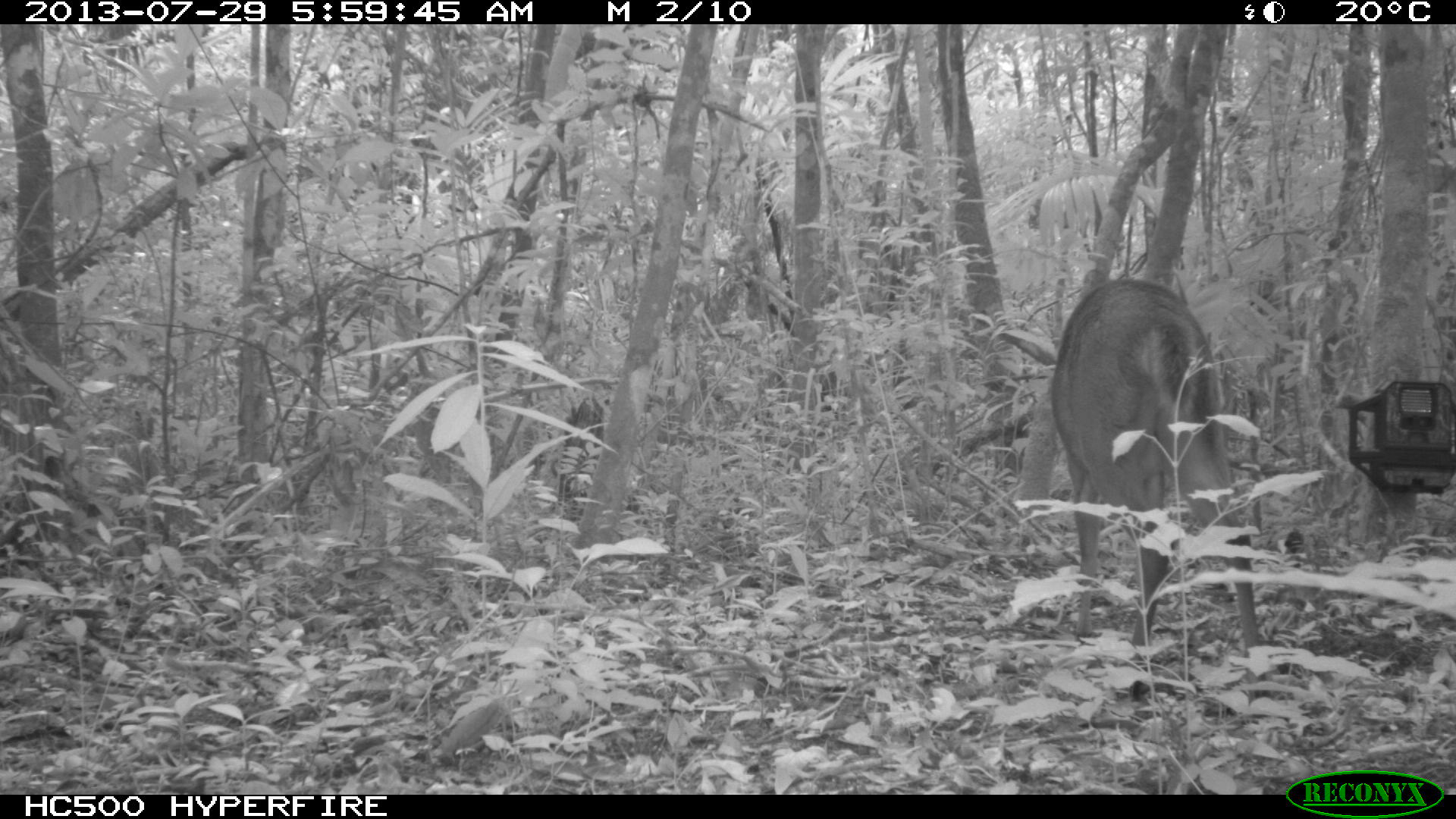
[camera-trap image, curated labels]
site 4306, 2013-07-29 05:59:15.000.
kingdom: Animalia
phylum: Chordata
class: Mammalia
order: Artiodactyla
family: Cervidae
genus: Mazama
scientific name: Mazama temama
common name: central american red brocket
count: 1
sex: male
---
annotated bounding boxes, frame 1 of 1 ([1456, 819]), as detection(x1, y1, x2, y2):
mazama temama: detection(1046, 269, 1273, 723)